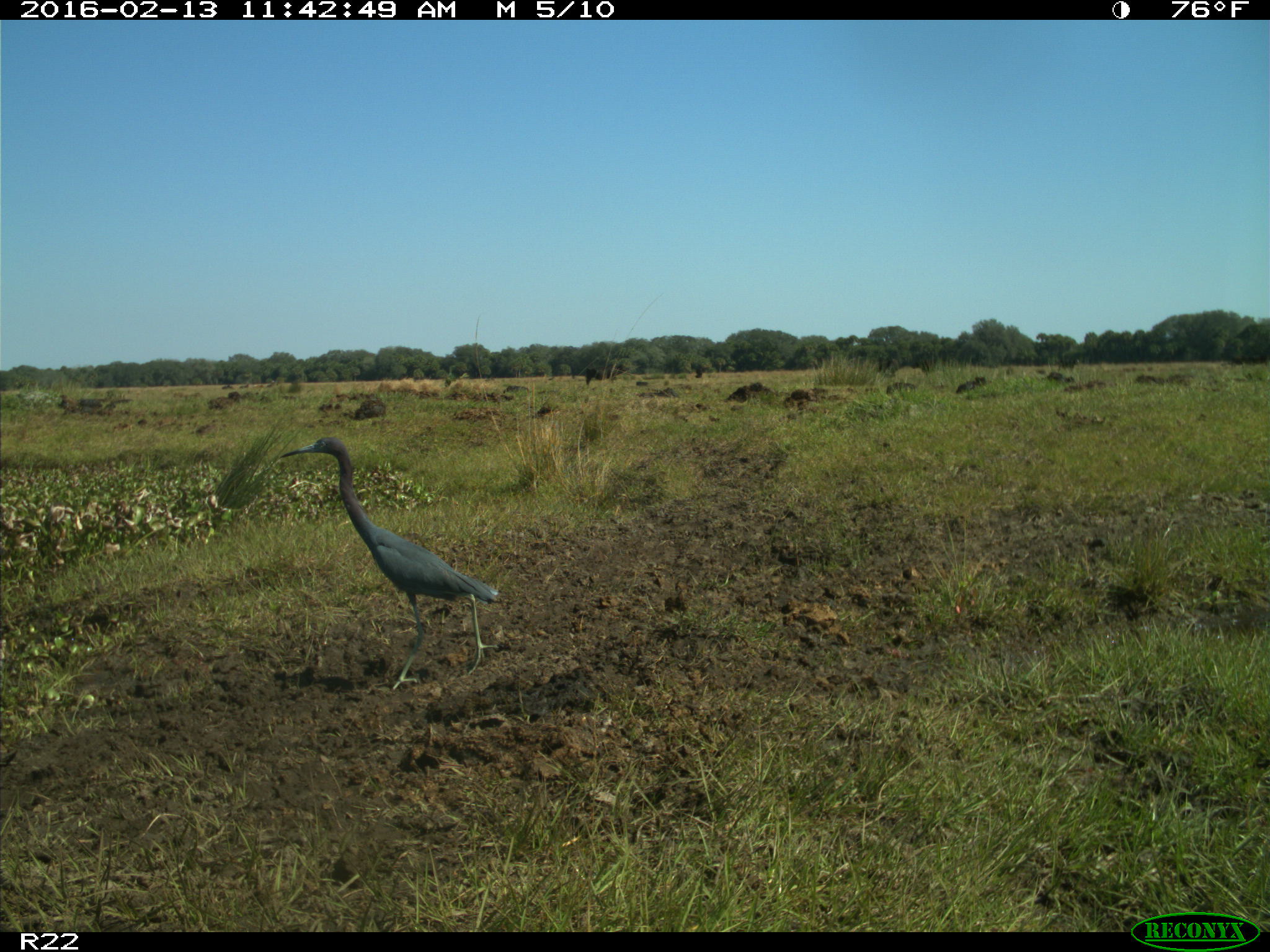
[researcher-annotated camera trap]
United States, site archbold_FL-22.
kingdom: Animalia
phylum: Chordata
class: Mammalia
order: Artiodactyla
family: Bovidae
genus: Bos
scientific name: Bos taurus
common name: domestic cow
Bos taurus (domestic cow).